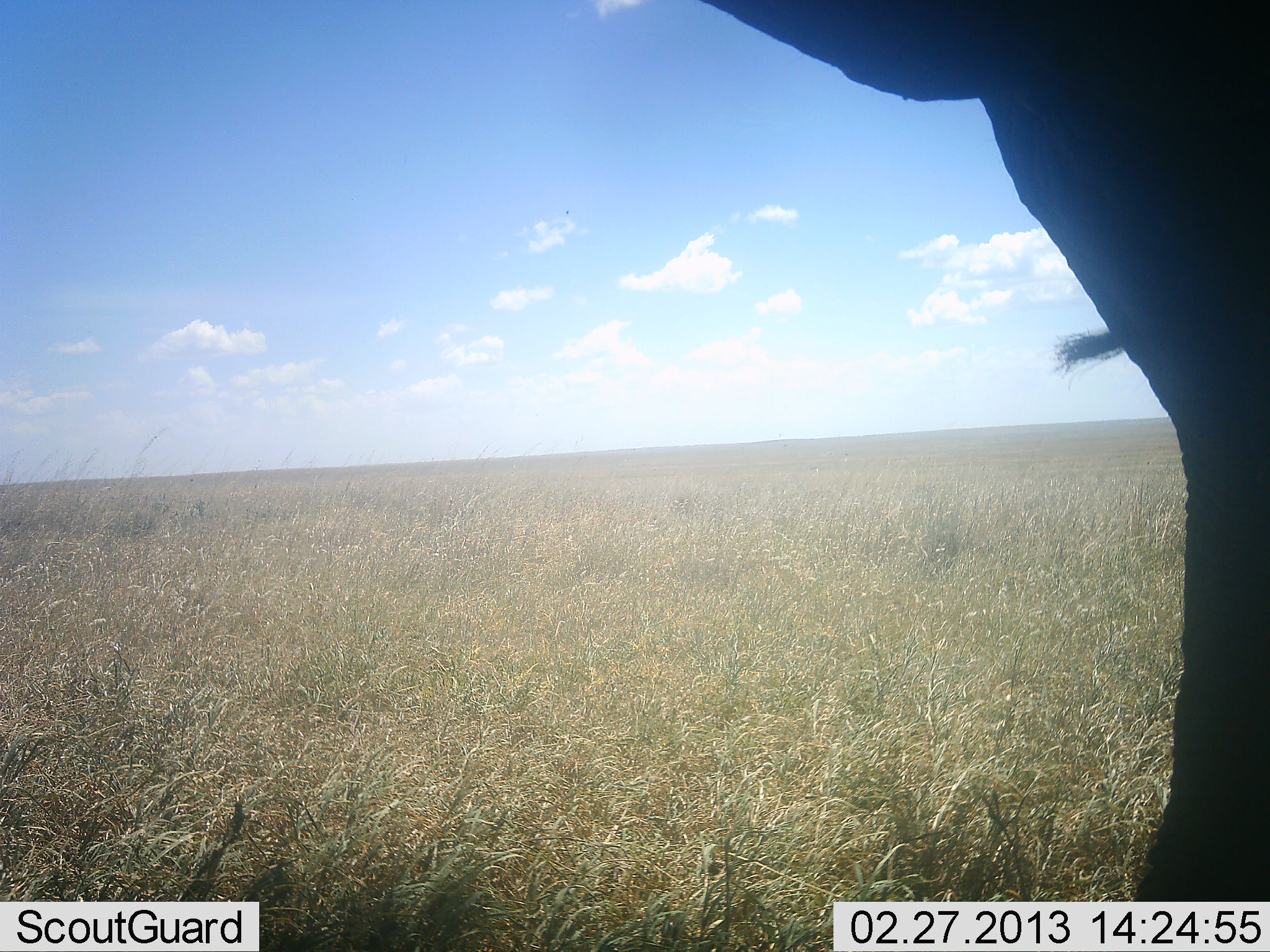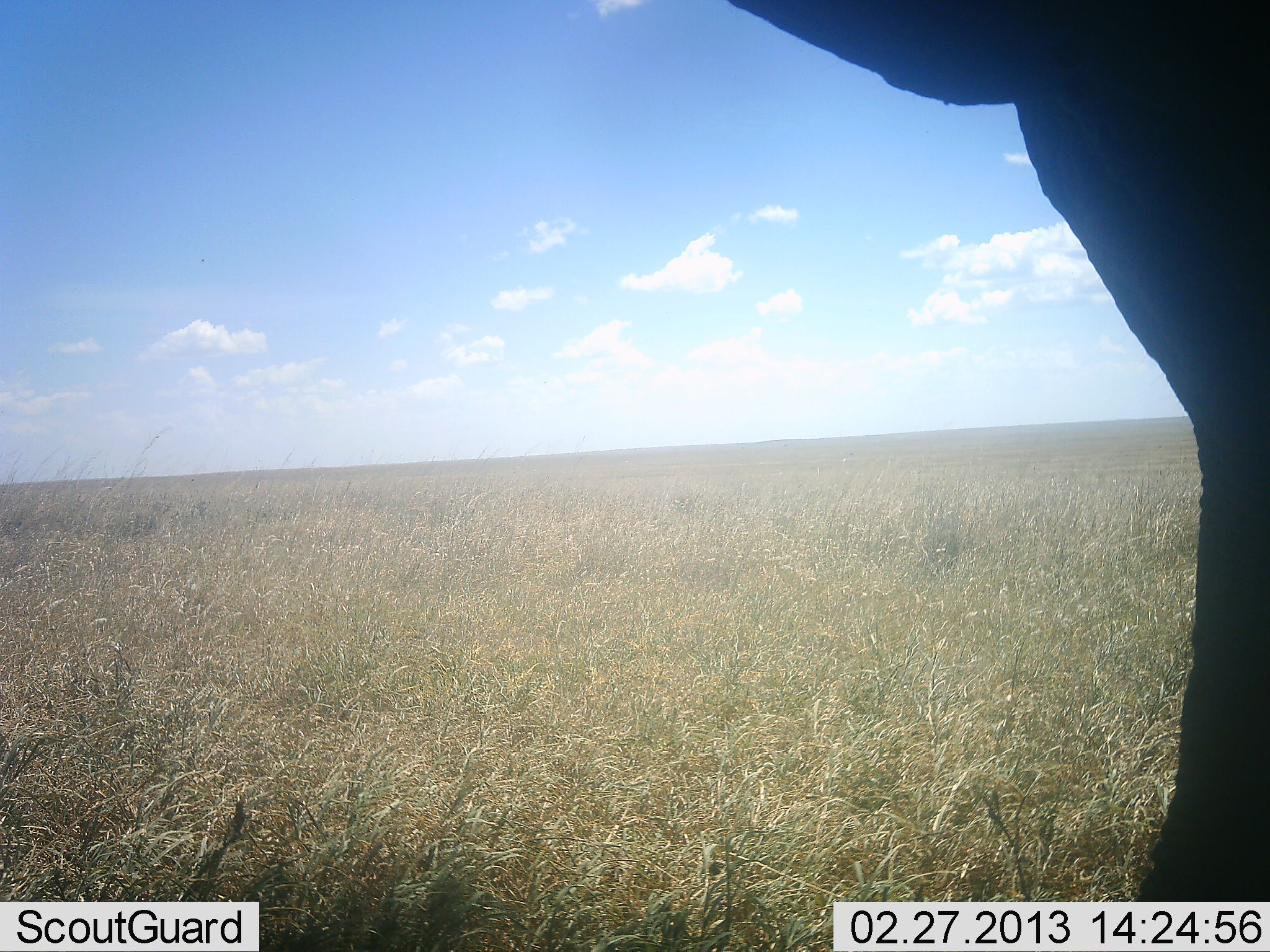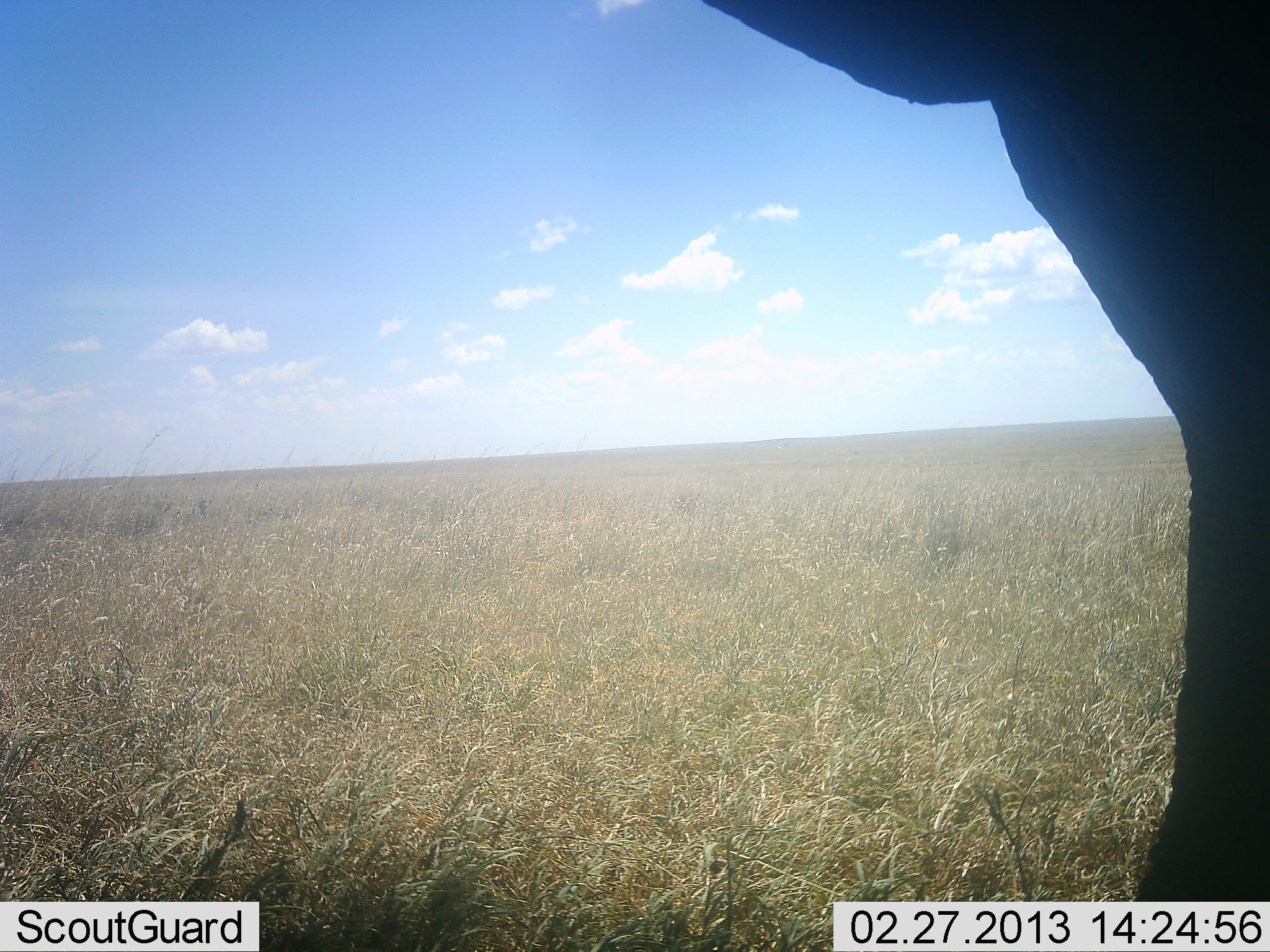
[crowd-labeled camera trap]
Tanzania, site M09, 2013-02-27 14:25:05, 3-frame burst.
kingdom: Animalia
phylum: Chordata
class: Mammalia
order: Proboscidea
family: Elephantidae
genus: Loxodonta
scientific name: Loxodonta africana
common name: african bush elephant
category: elephant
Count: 1.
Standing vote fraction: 94%.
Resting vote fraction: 3%.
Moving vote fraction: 6%.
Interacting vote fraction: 0%.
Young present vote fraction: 0%.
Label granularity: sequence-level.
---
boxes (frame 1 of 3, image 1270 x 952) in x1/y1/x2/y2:
animal: 698/0/1270/902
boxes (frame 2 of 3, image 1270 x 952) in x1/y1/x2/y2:
animal: 728/0/1270/902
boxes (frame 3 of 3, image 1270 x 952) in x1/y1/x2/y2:
animal: 699/0/1270/902